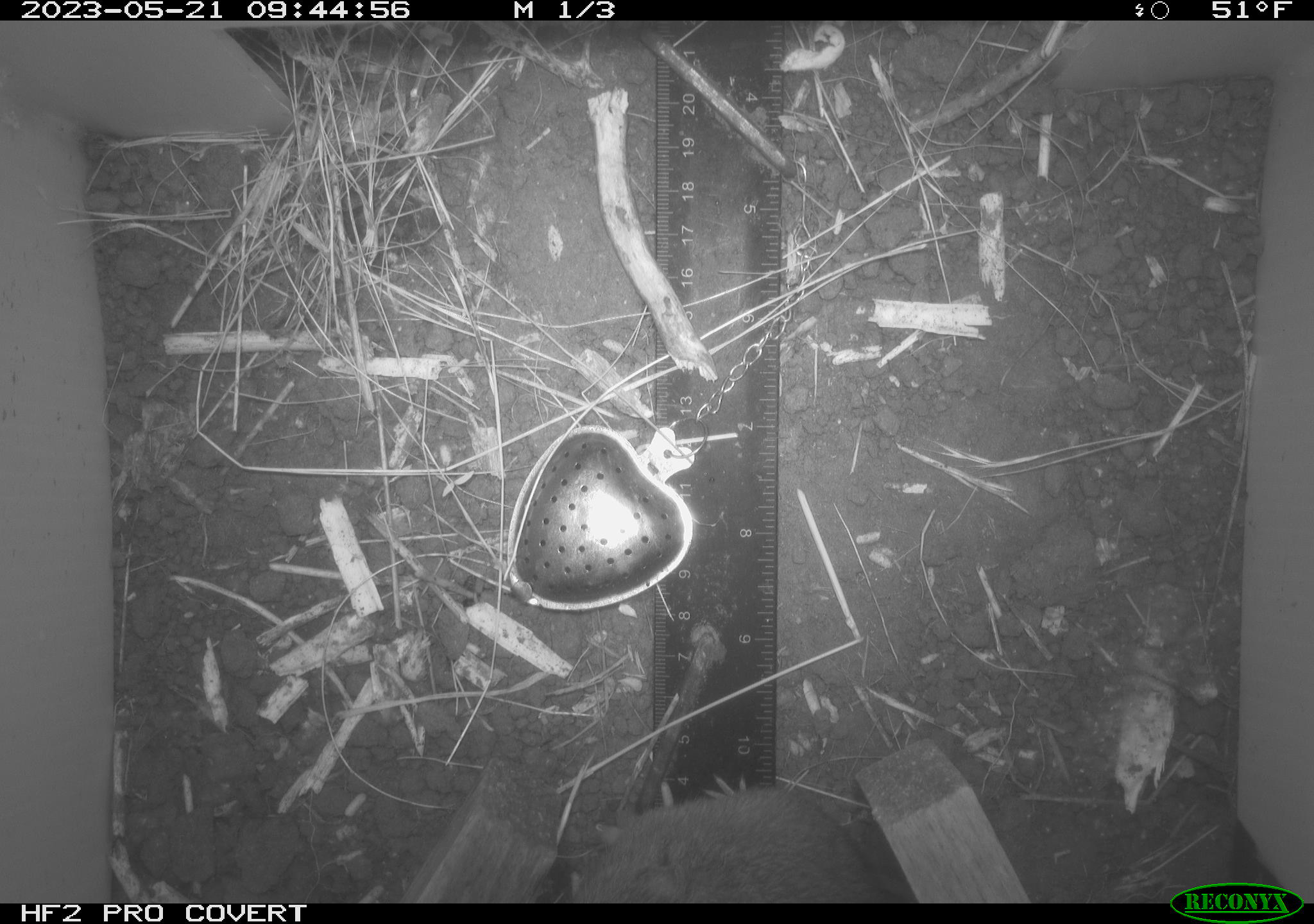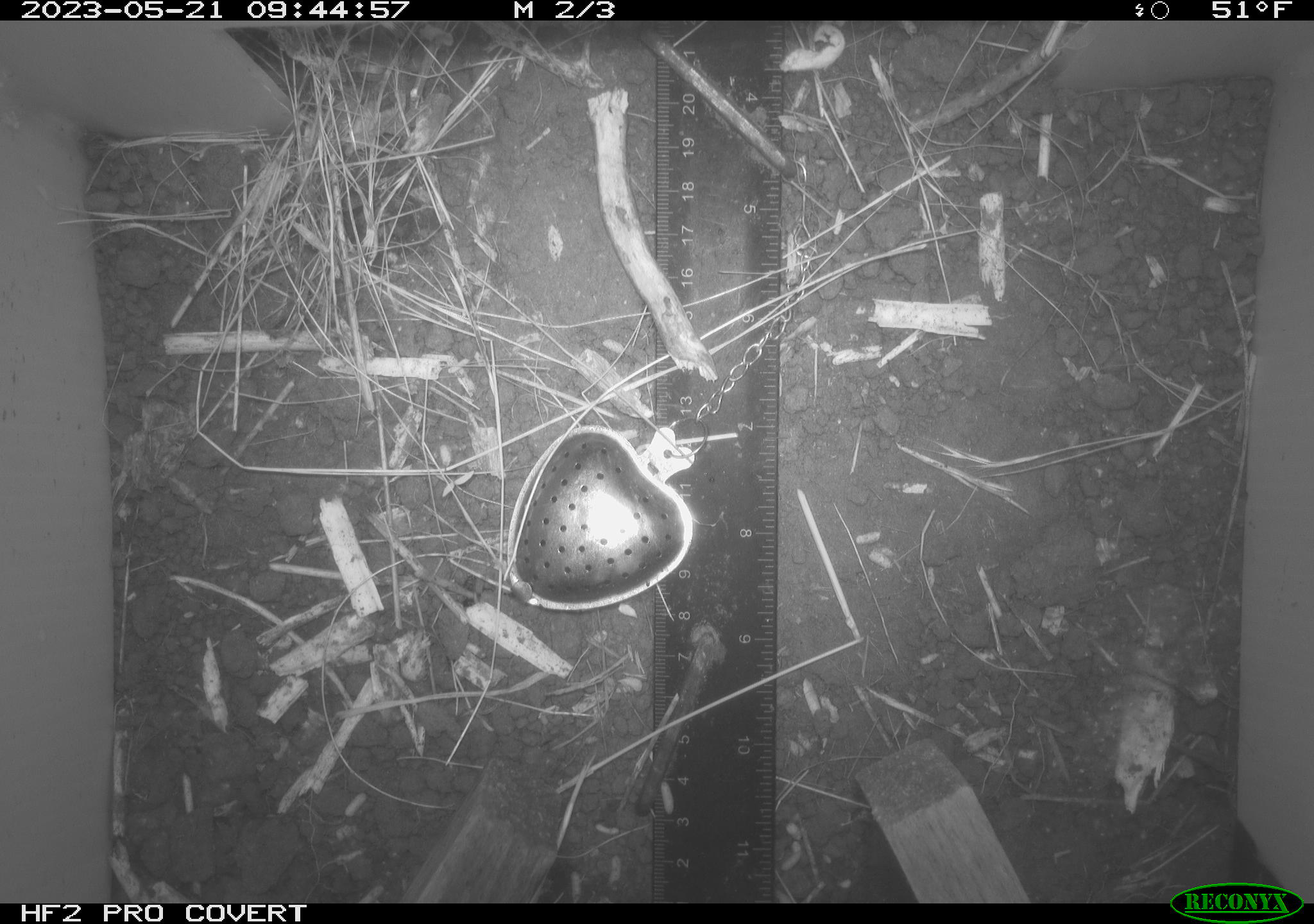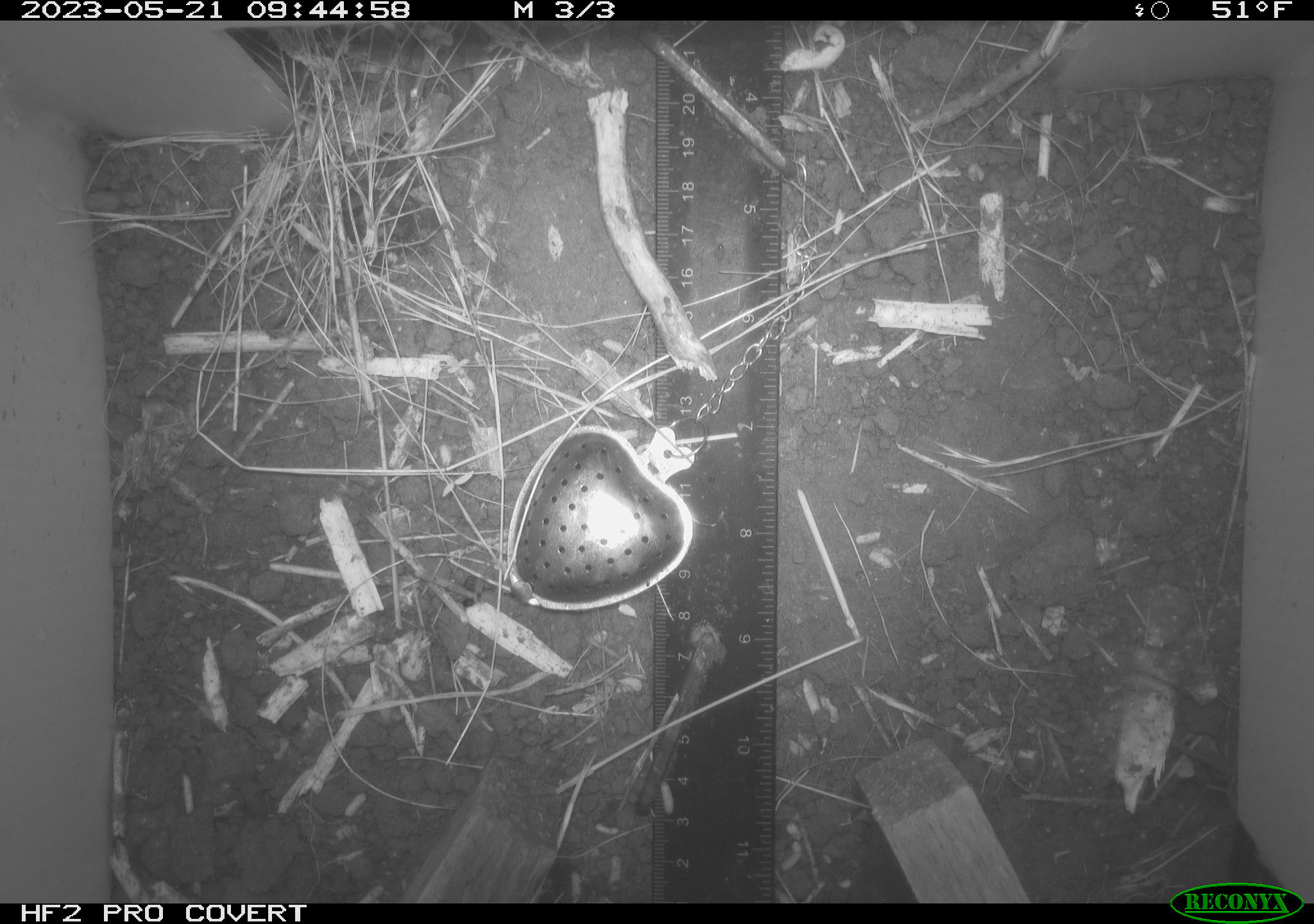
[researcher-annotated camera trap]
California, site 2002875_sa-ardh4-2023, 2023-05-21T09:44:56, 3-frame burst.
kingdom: Animalia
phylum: Chordata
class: Mammalia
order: Rodentia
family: Cricetidae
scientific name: Arvicolinae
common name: voles, lemmings, and muskrats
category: arvicolinae subfamily